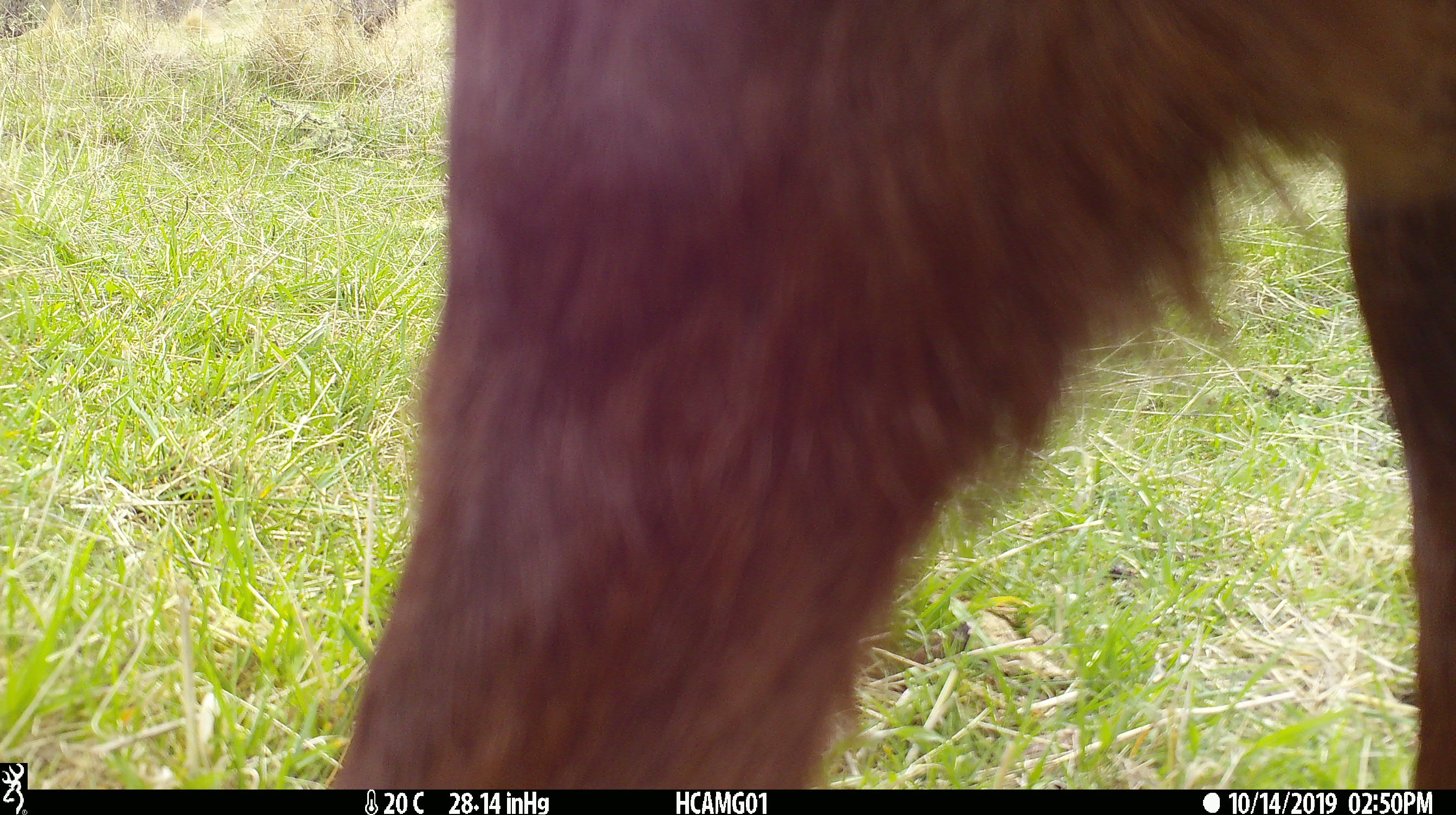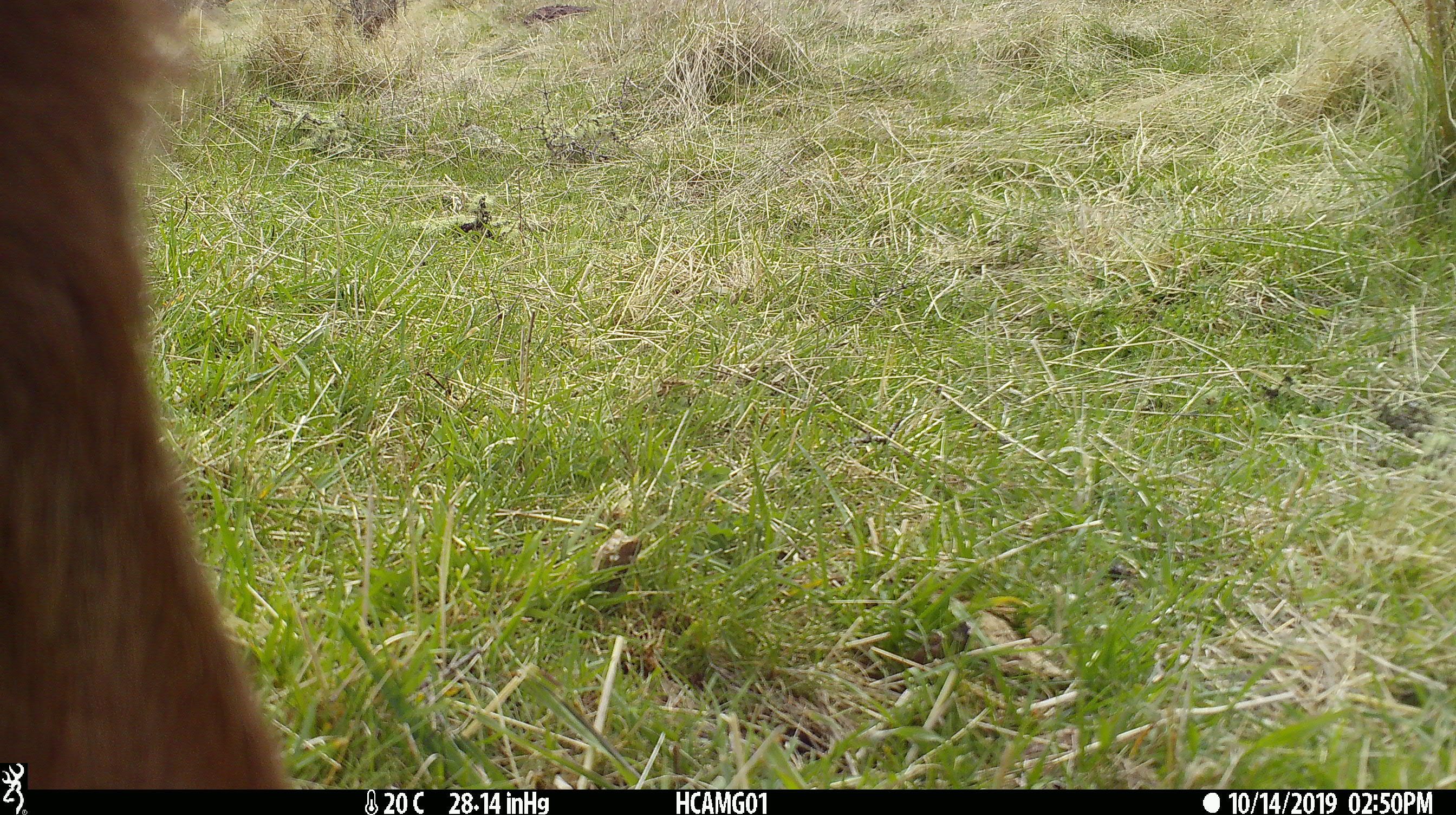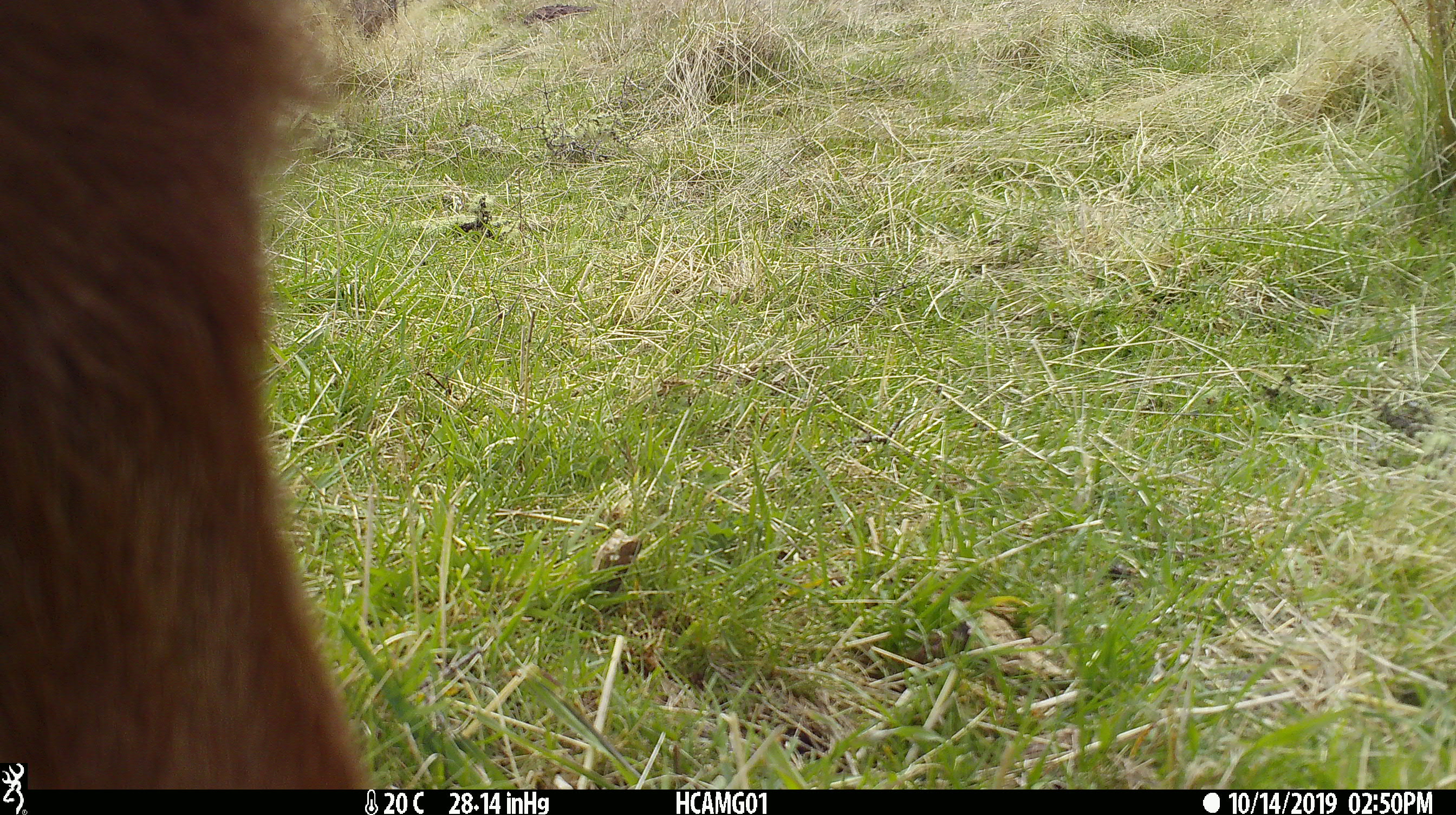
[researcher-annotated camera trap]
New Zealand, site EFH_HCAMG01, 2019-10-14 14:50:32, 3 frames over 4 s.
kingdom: Animalia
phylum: Chordata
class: Mammalia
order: Artiodactyla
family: Bovidae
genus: Bos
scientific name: Bos taurus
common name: domestic cow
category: cow